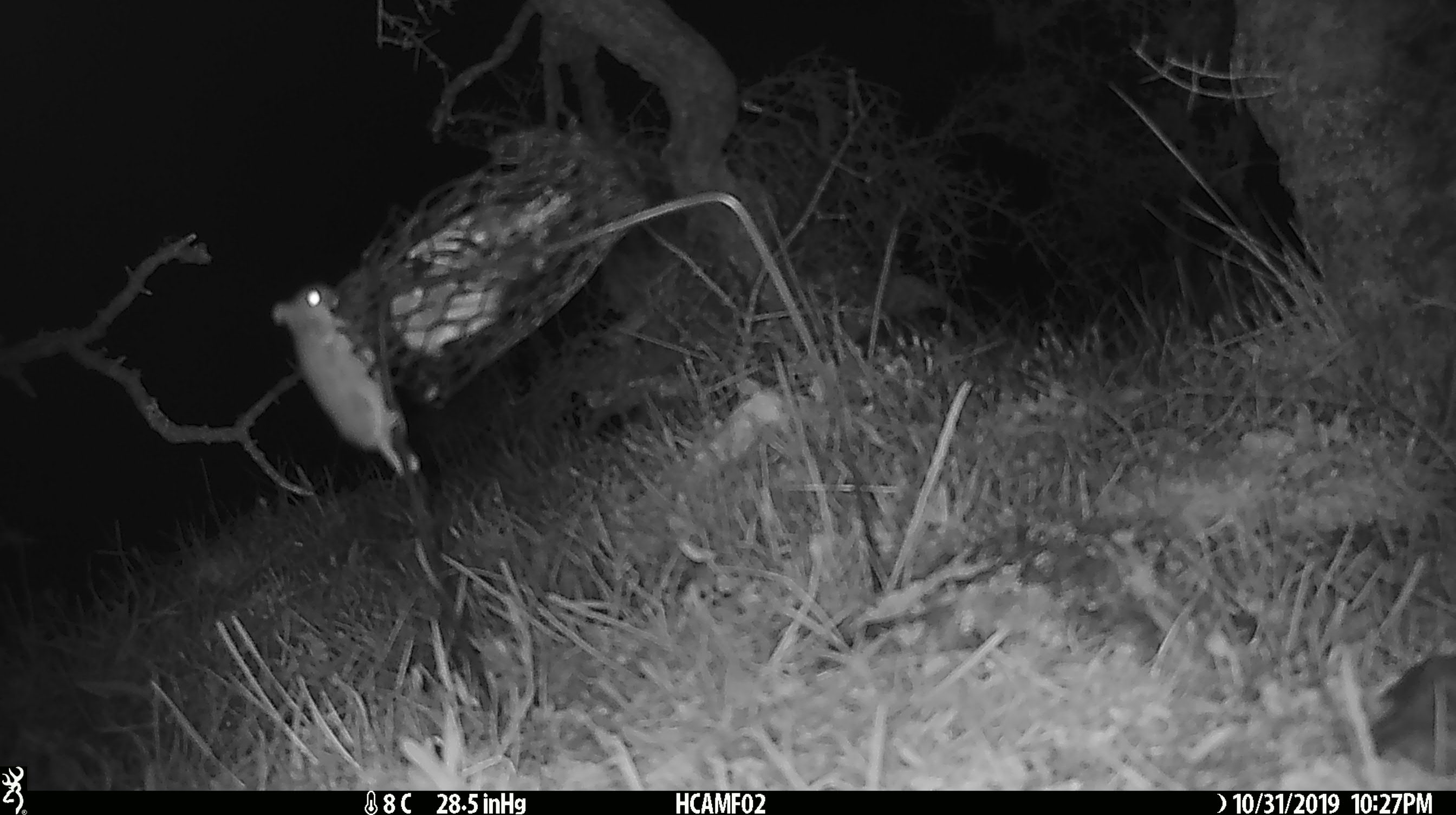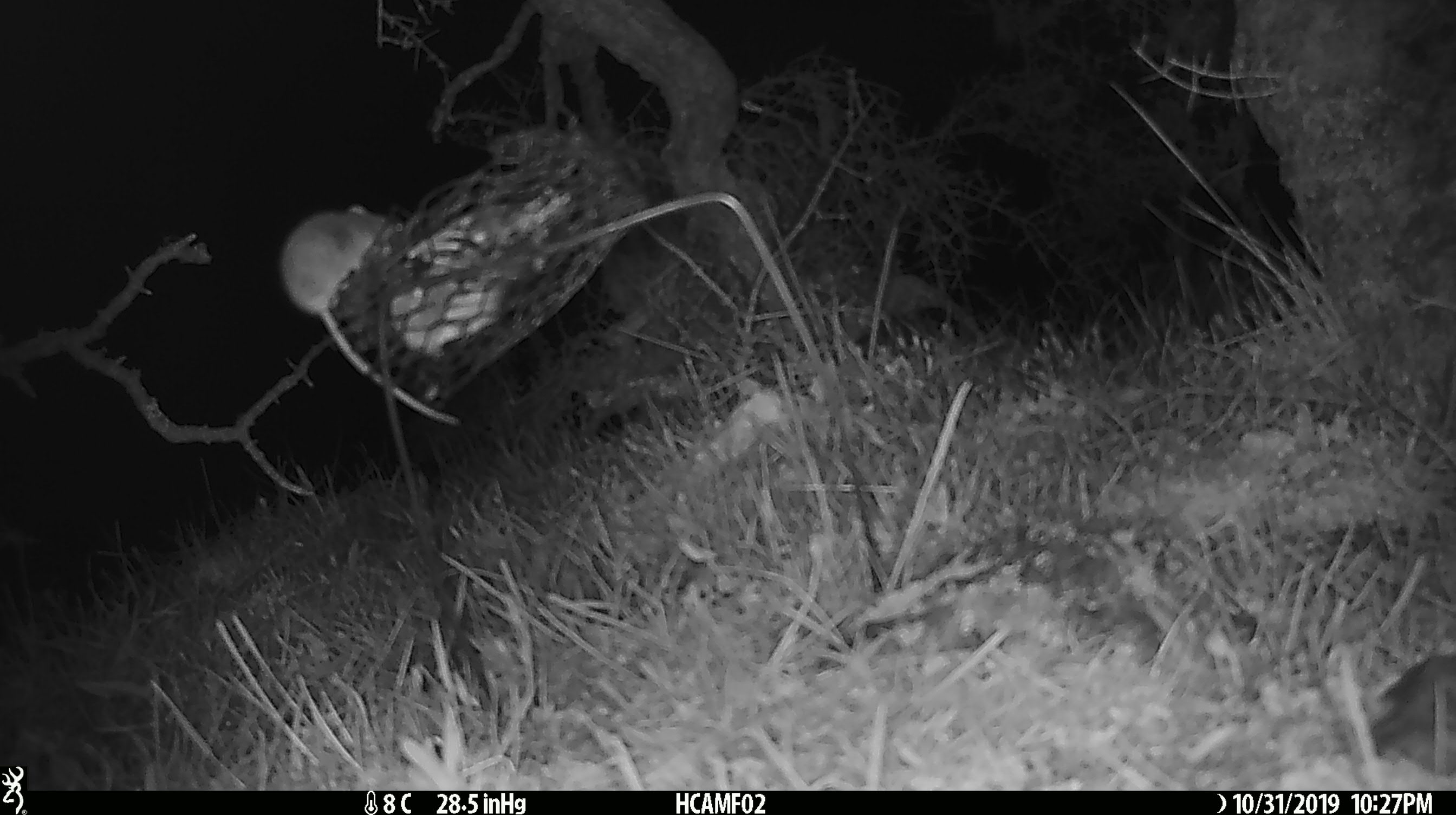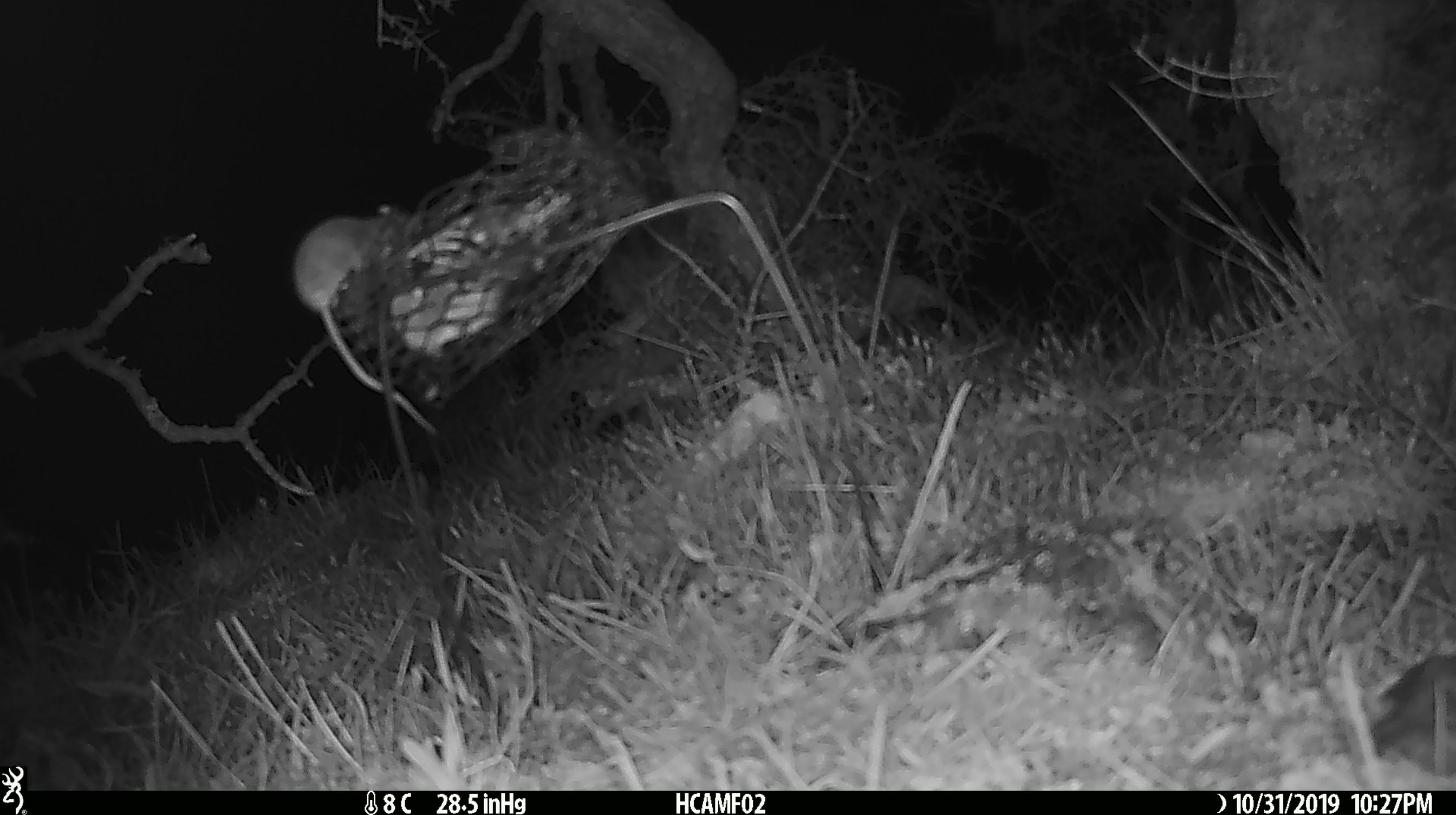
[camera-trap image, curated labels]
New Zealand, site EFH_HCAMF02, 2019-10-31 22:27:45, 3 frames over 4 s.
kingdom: Animalia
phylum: Chordata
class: Mammalia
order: Rodentia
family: Muridae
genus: Mus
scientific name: Mus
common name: mouse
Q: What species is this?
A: Mouse (Mus).